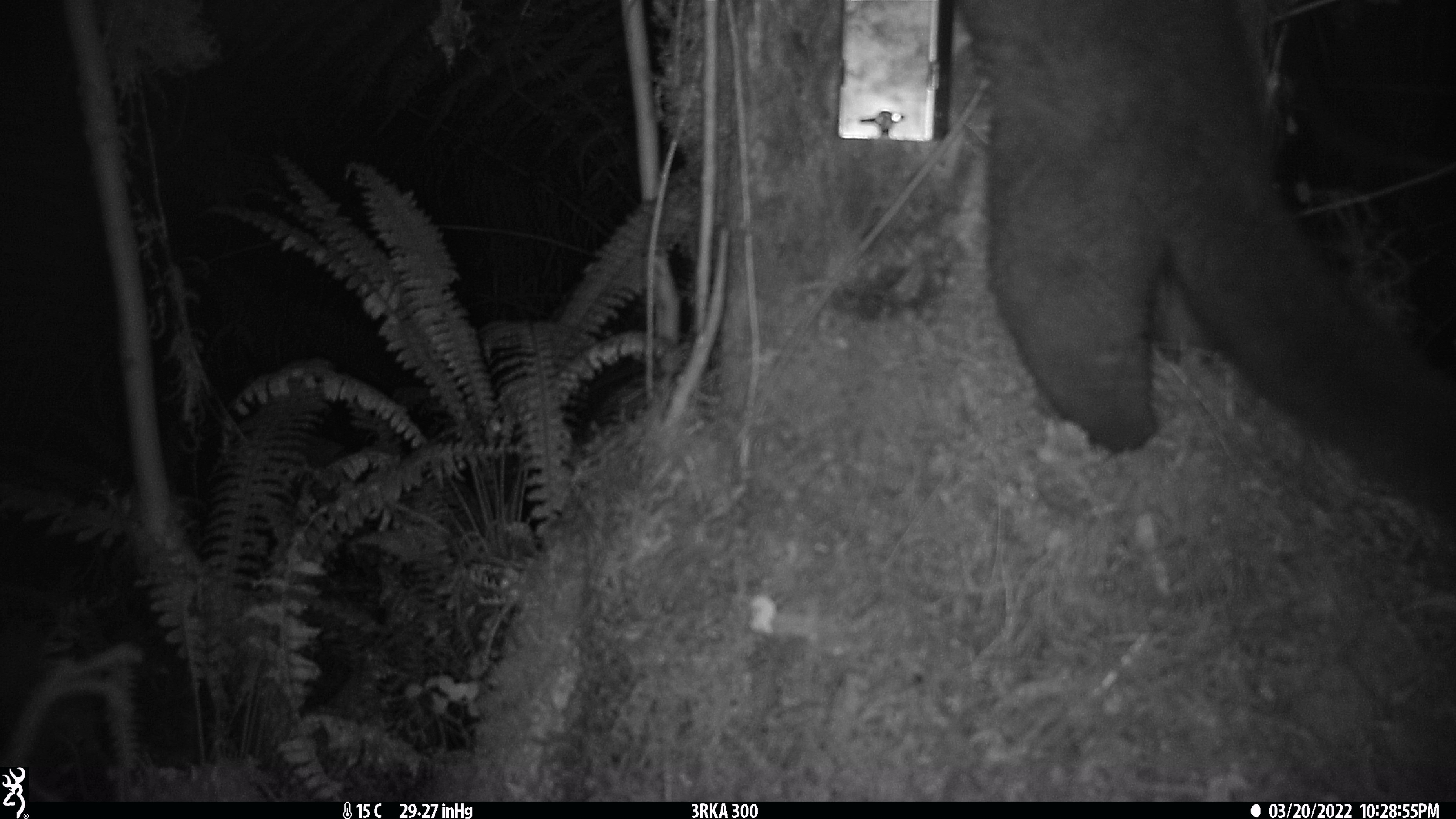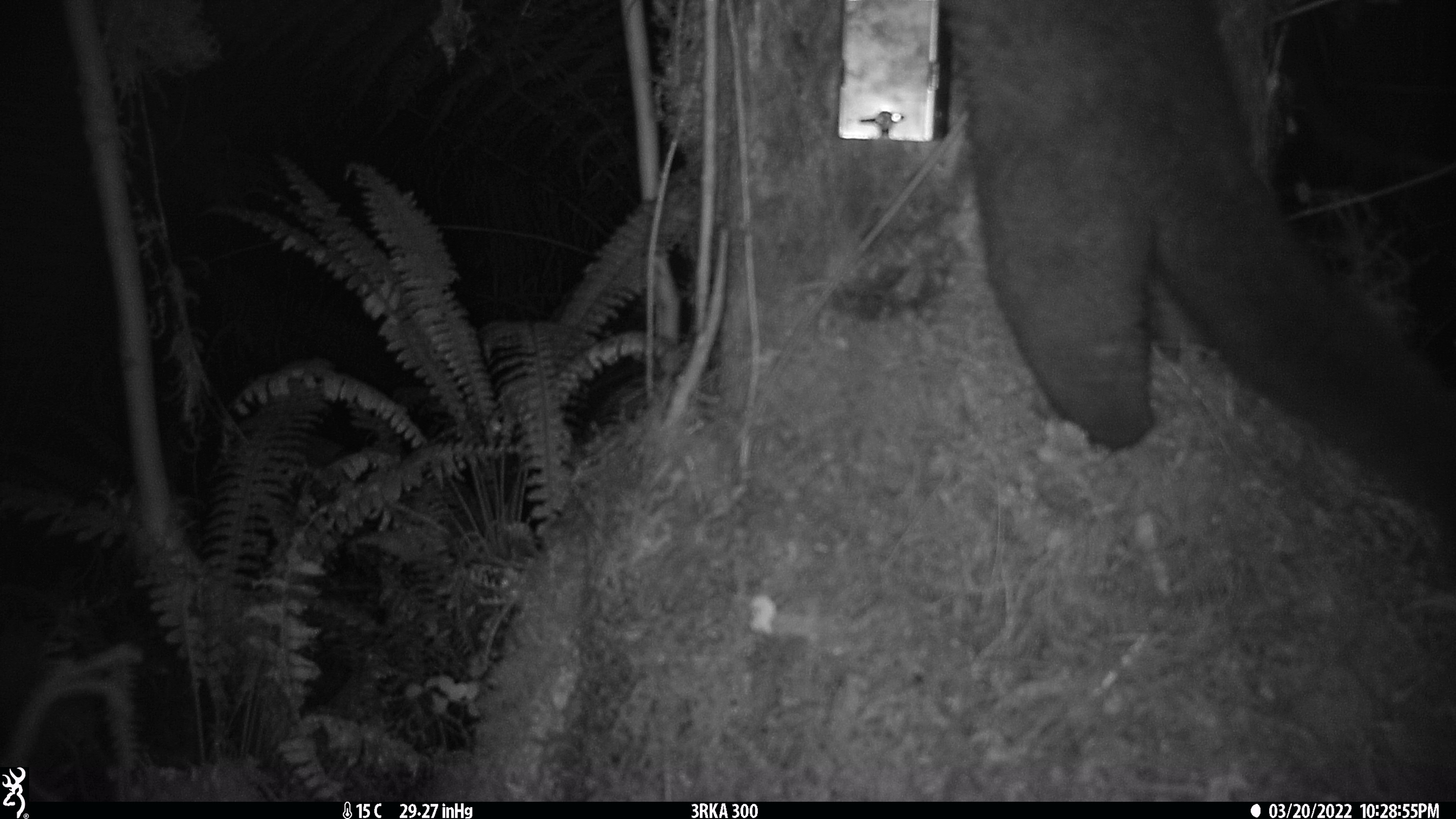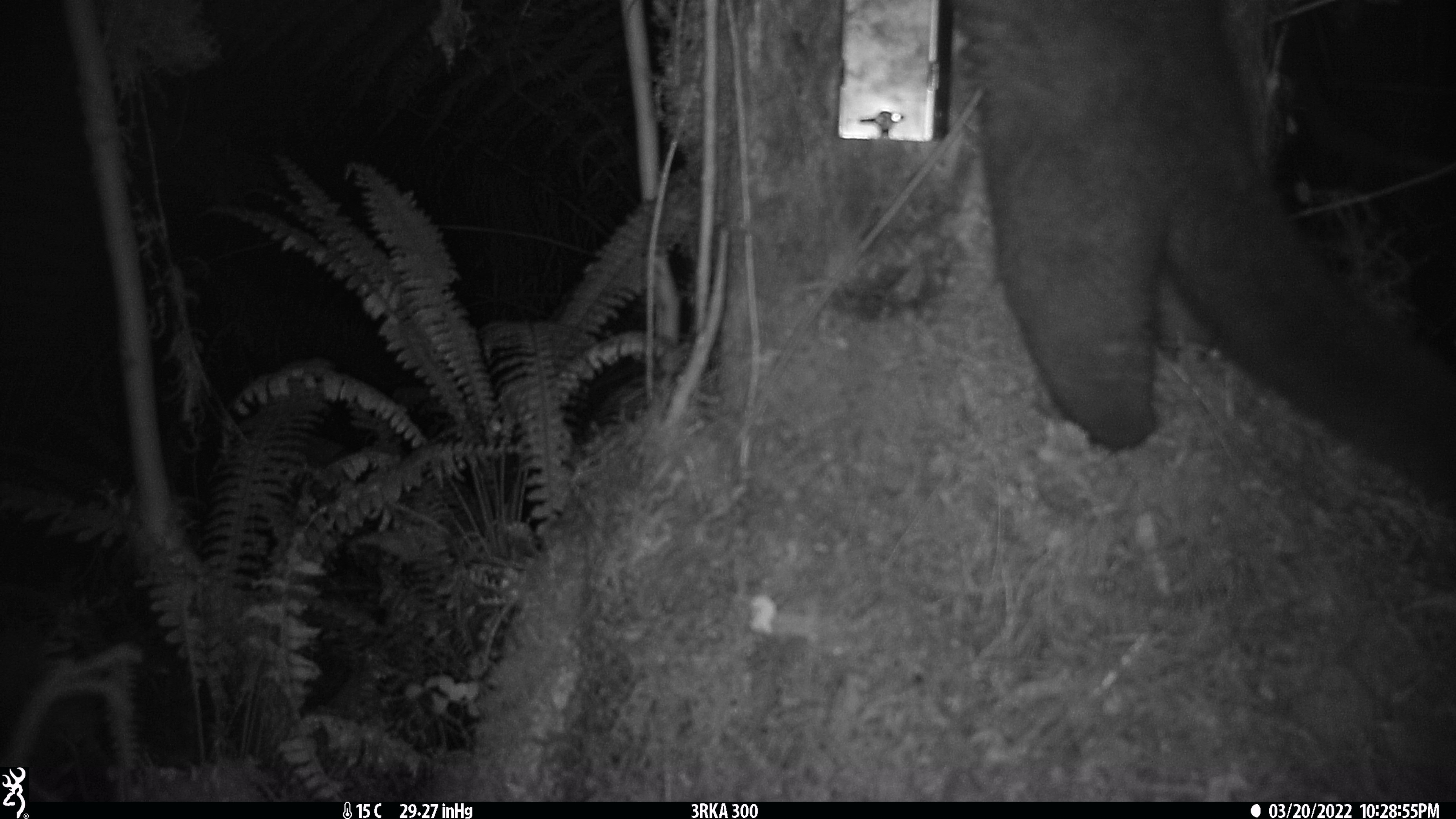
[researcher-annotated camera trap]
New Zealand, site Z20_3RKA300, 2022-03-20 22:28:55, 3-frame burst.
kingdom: Animalia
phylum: Chordata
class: Mammalia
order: Diprotodontia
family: Phalangeridae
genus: Trichosurus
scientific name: Trichosurus vulpecula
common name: common brushtail possum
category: possum